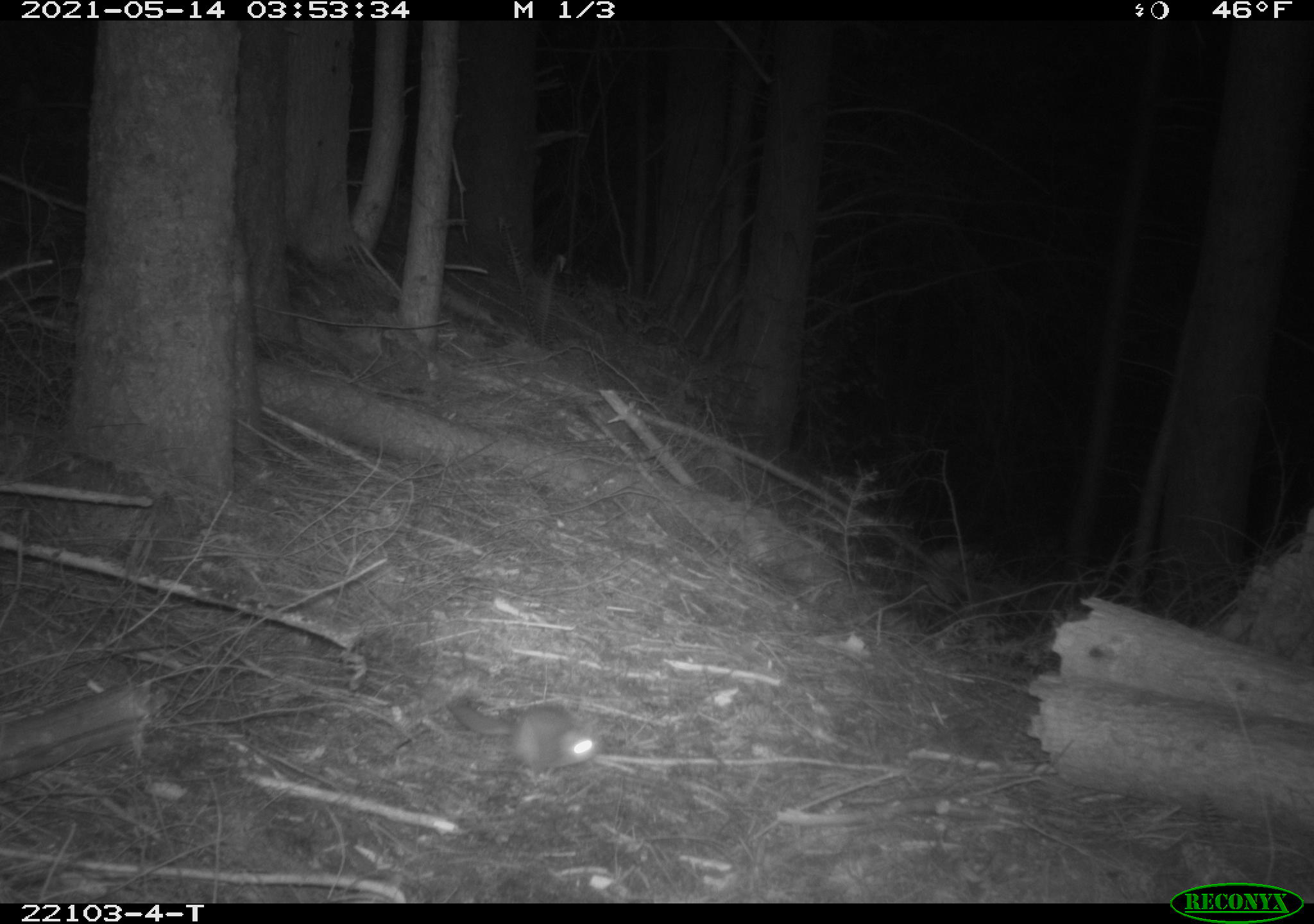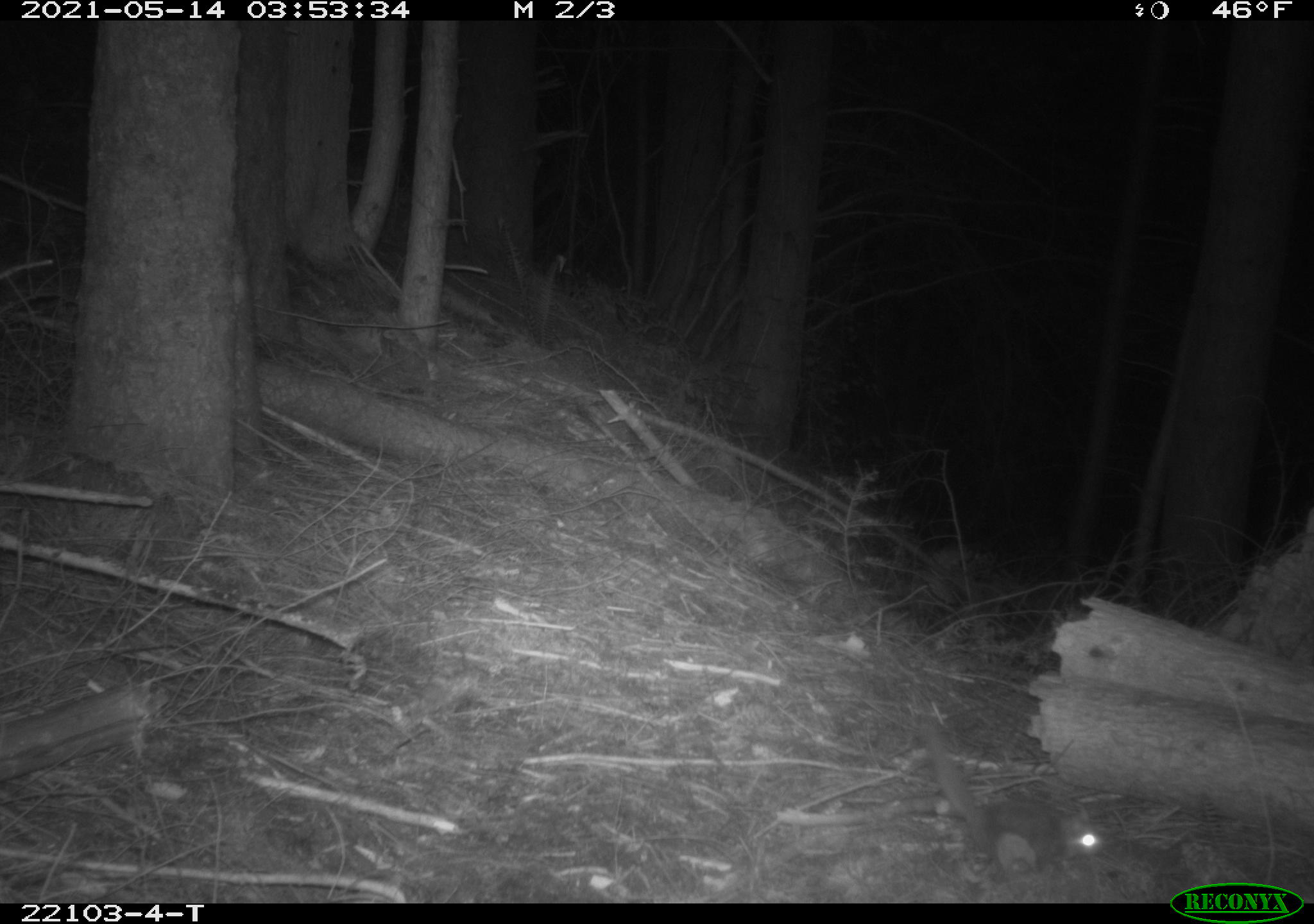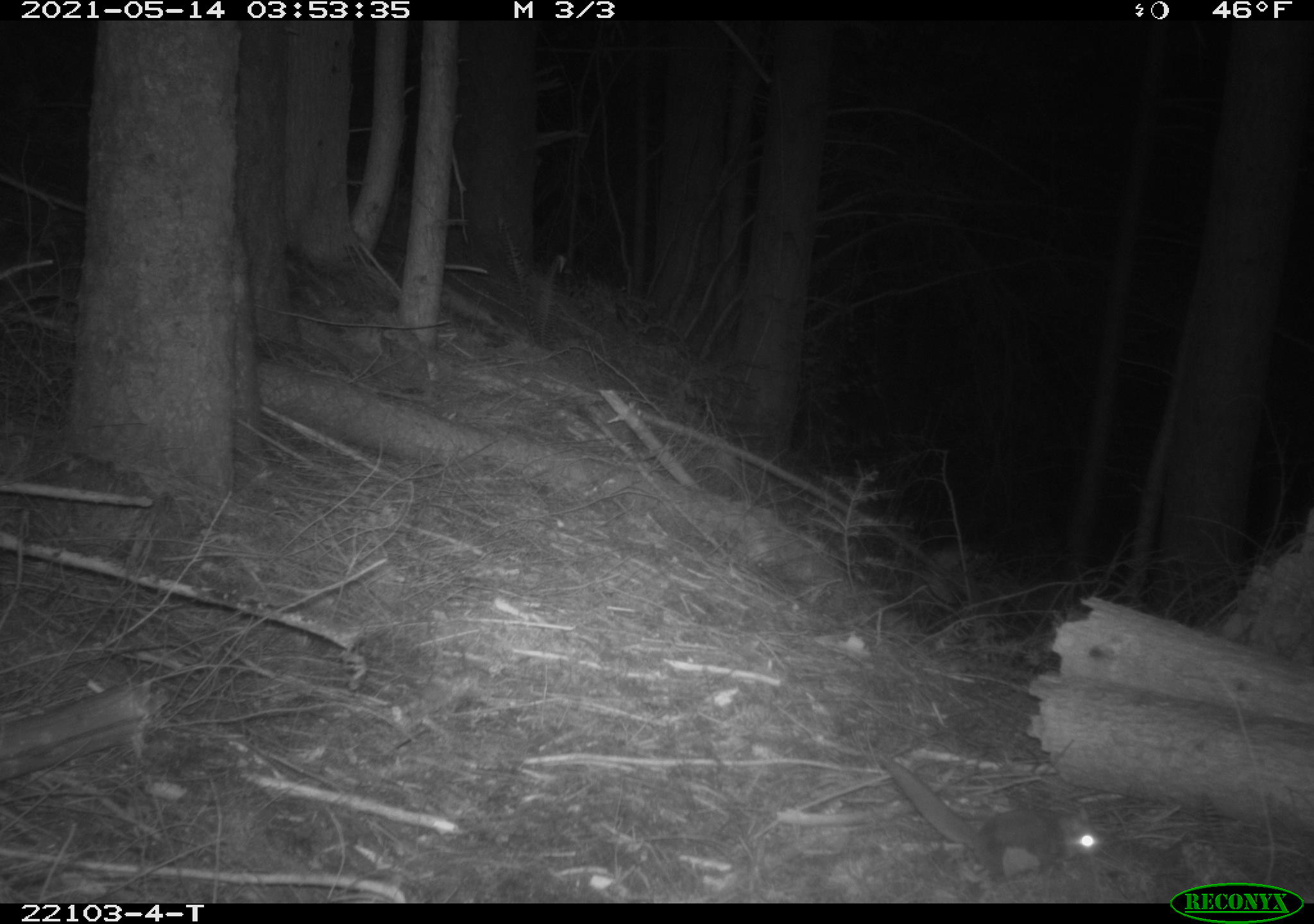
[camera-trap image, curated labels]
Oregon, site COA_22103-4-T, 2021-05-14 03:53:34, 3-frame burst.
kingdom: Animalia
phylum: Chordata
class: Mammalia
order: Rodentia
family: Sciuridae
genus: Glaucomys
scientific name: Glaucomys oregonensis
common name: humboldt's flying squirrel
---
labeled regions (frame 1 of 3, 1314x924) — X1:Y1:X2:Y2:
humboldt's flying squirrel: 436:675:626:800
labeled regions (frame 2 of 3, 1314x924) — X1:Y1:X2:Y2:
humboldt's flying squirrel: 906:726:1108:889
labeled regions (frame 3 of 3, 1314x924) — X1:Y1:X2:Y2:
humboldt's flying squirrel: 862:738:1112:889